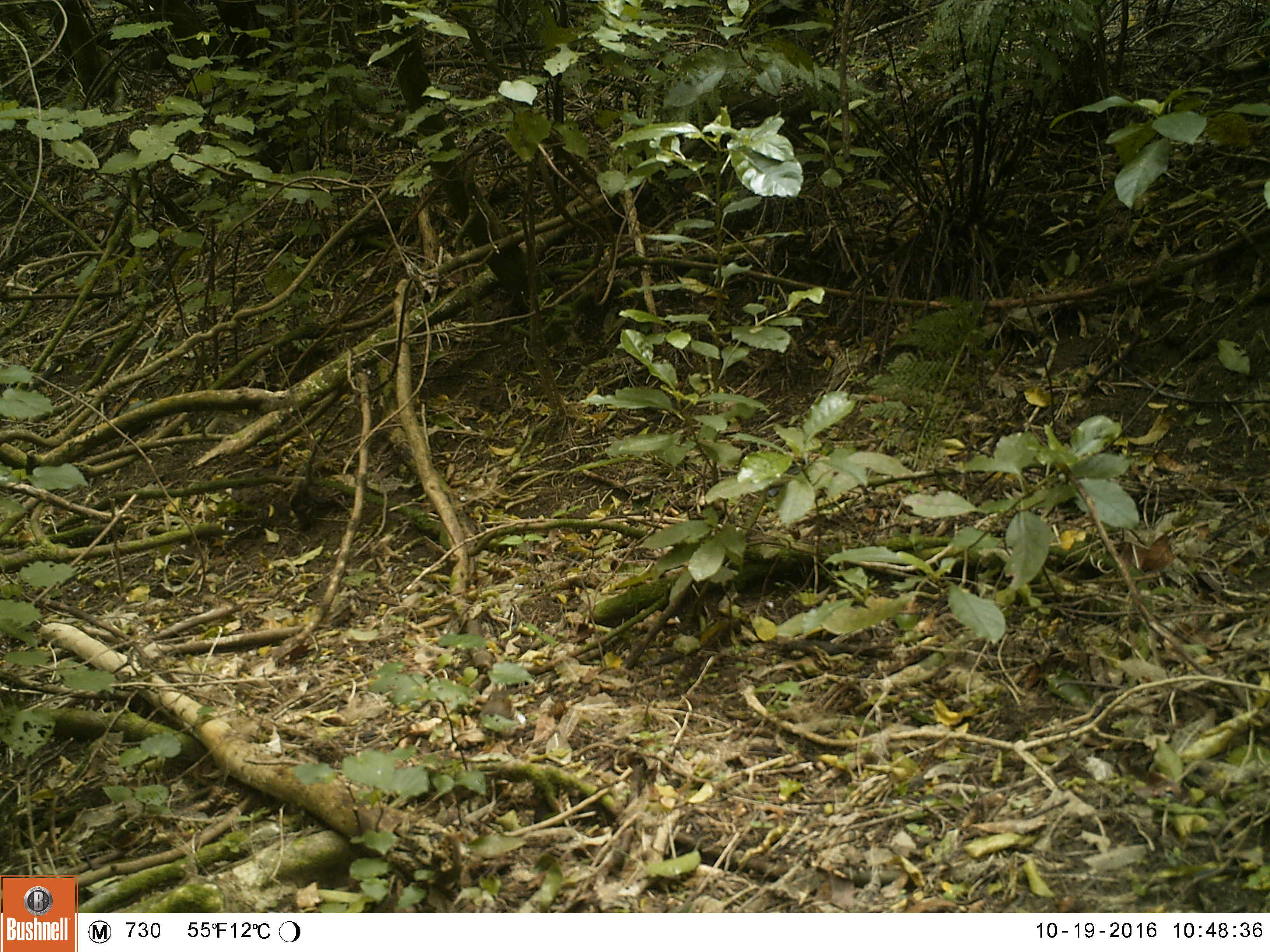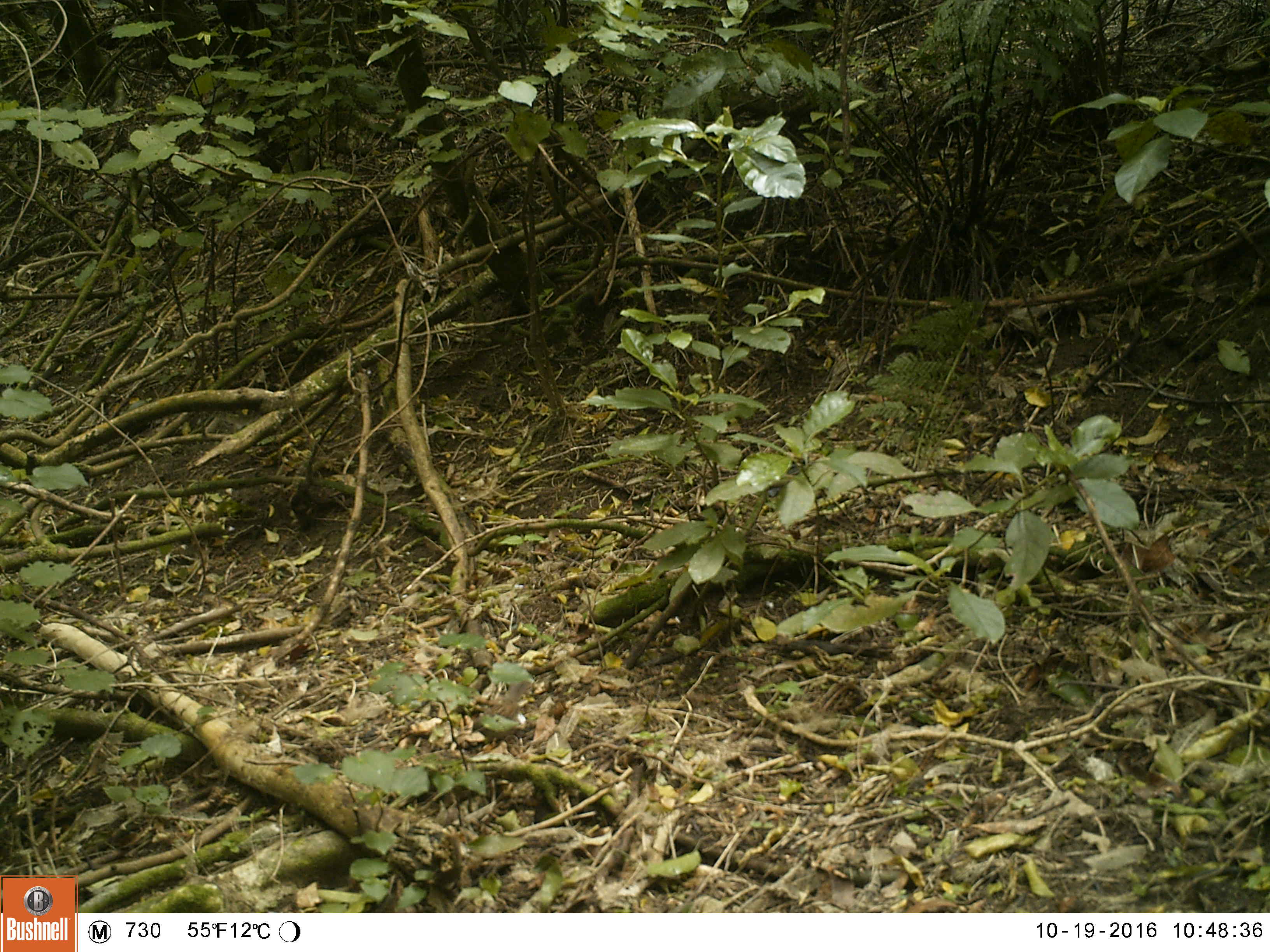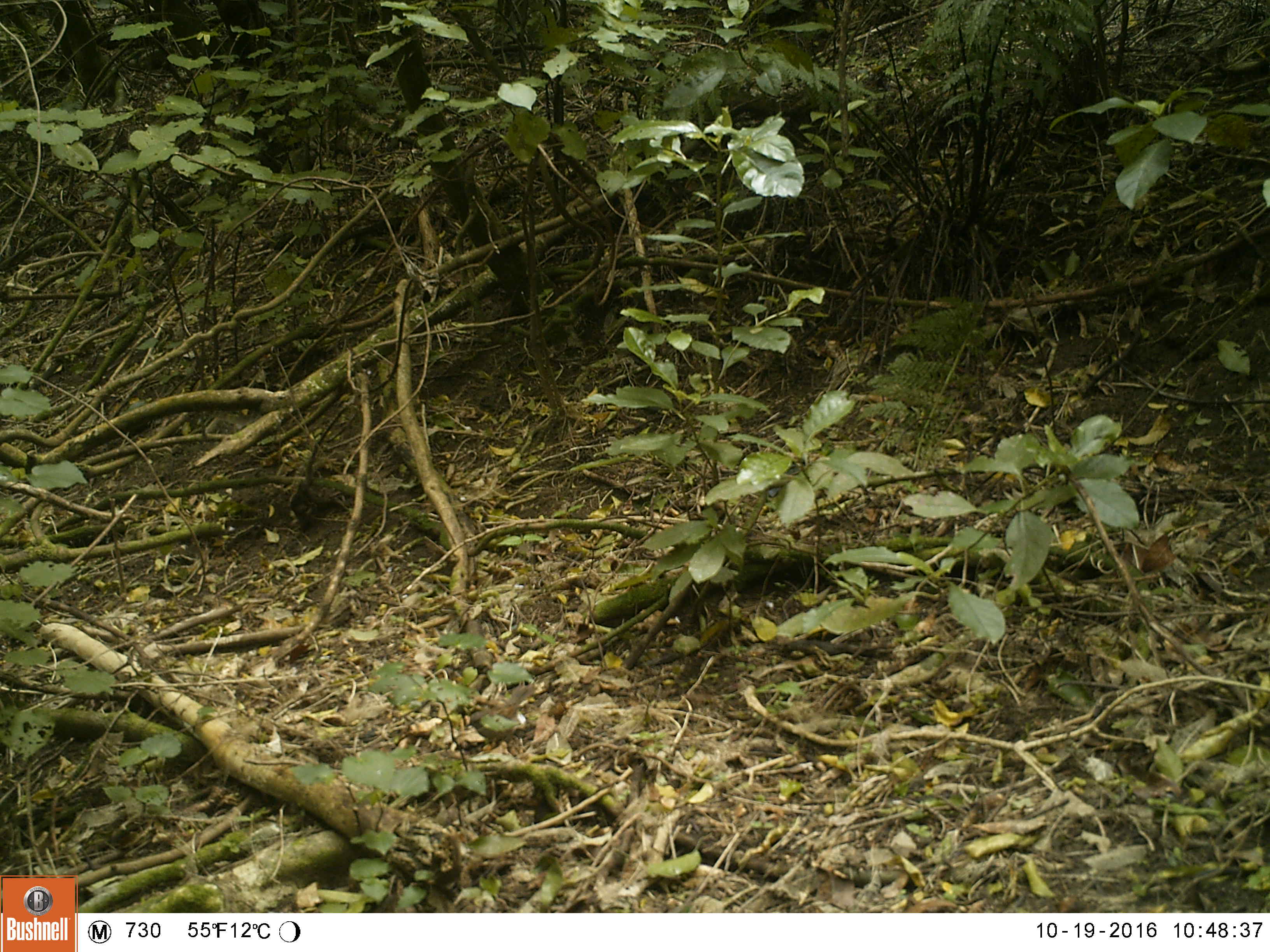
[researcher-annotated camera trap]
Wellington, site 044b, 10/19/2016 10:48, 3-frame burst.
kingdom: Animalia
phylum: Chordata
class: Aves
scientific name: Aves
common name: bird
Bird (Aves).